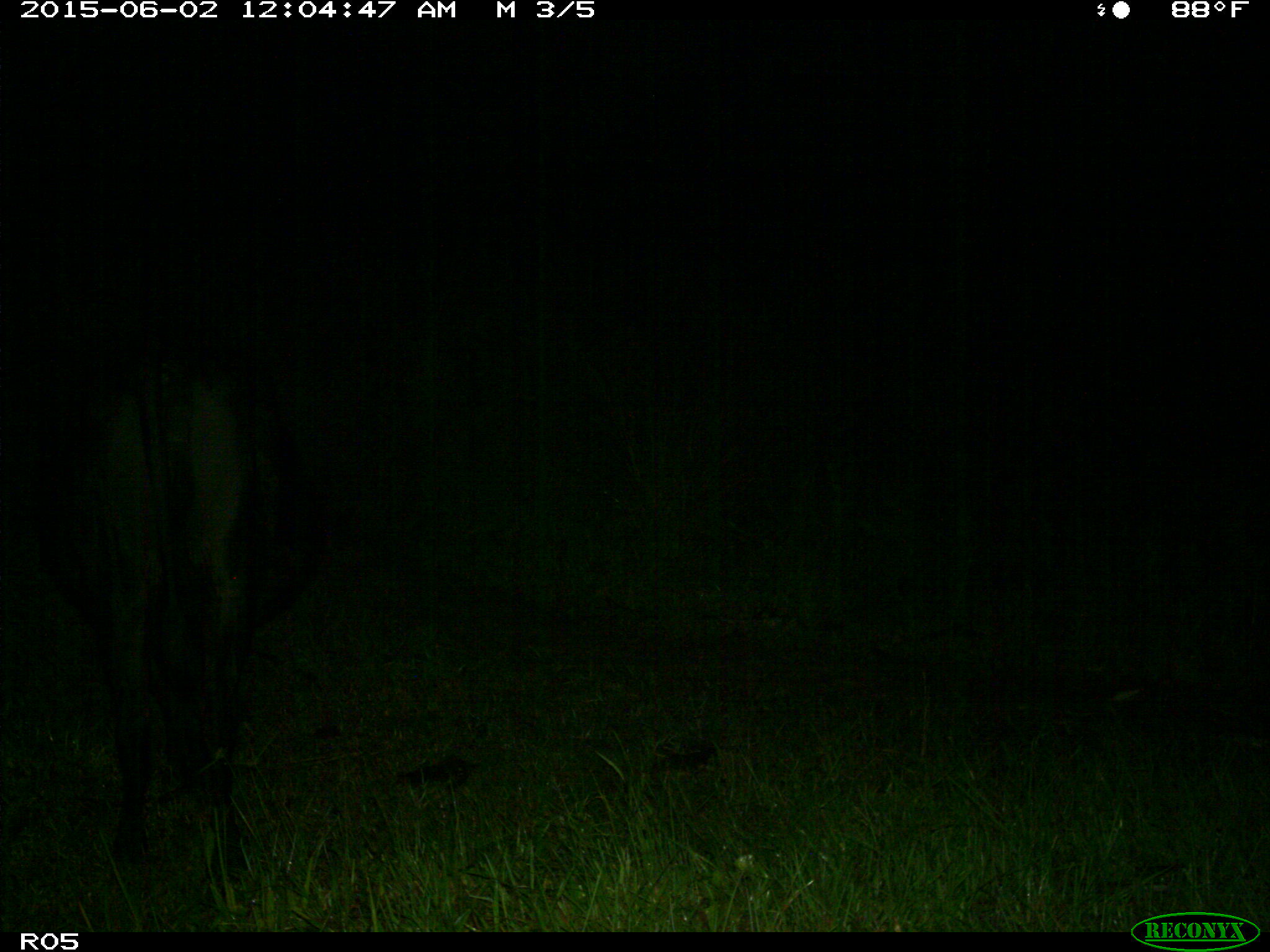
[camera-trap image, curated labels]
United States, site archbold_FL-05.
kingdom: Animalia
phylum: Chordata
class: Mammalia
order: Artiodactyla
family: Bovidae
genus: Bos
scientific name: Bos taurus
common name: domestic cow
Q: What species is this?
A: Bos taurus (domestic cow).